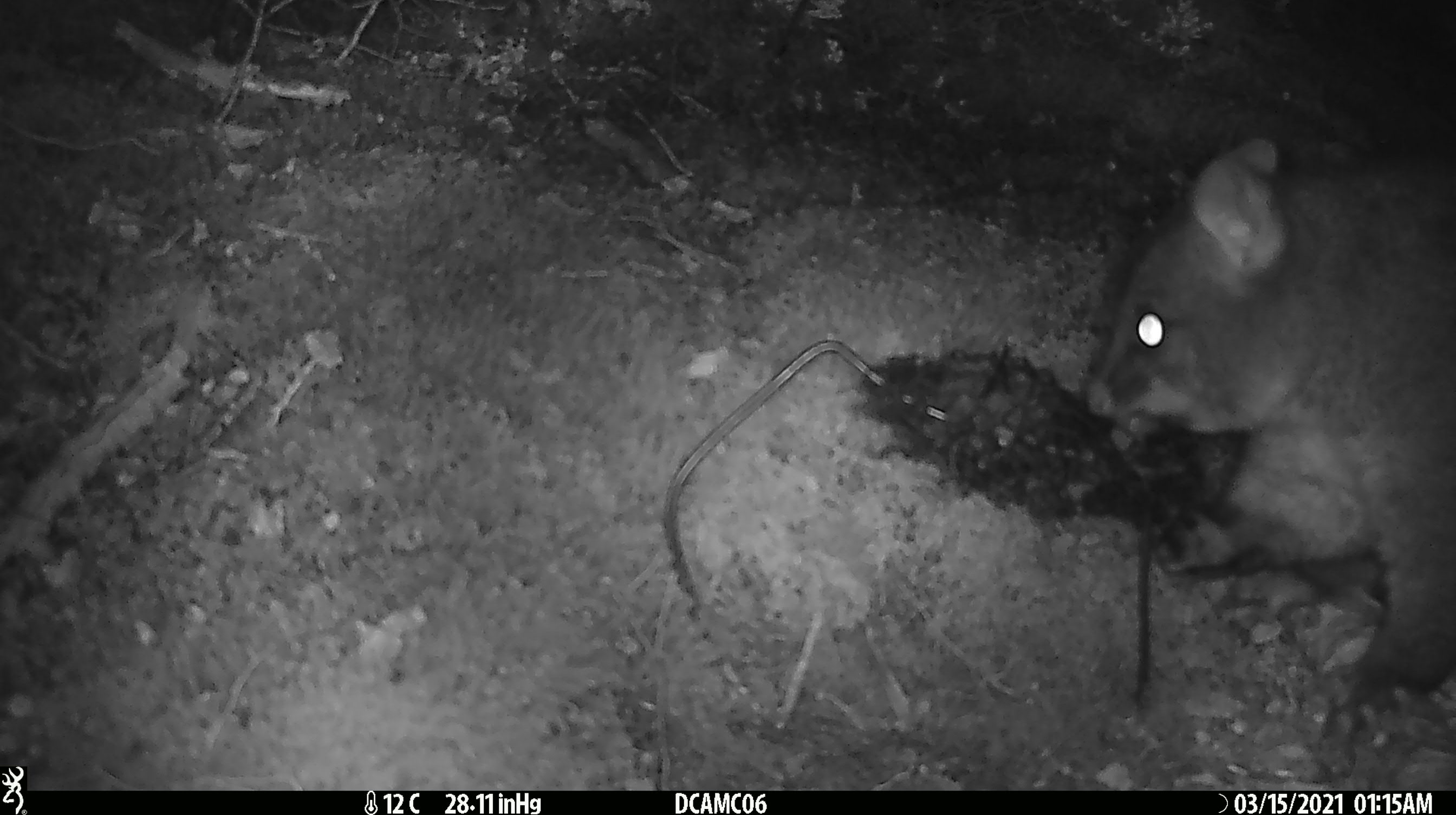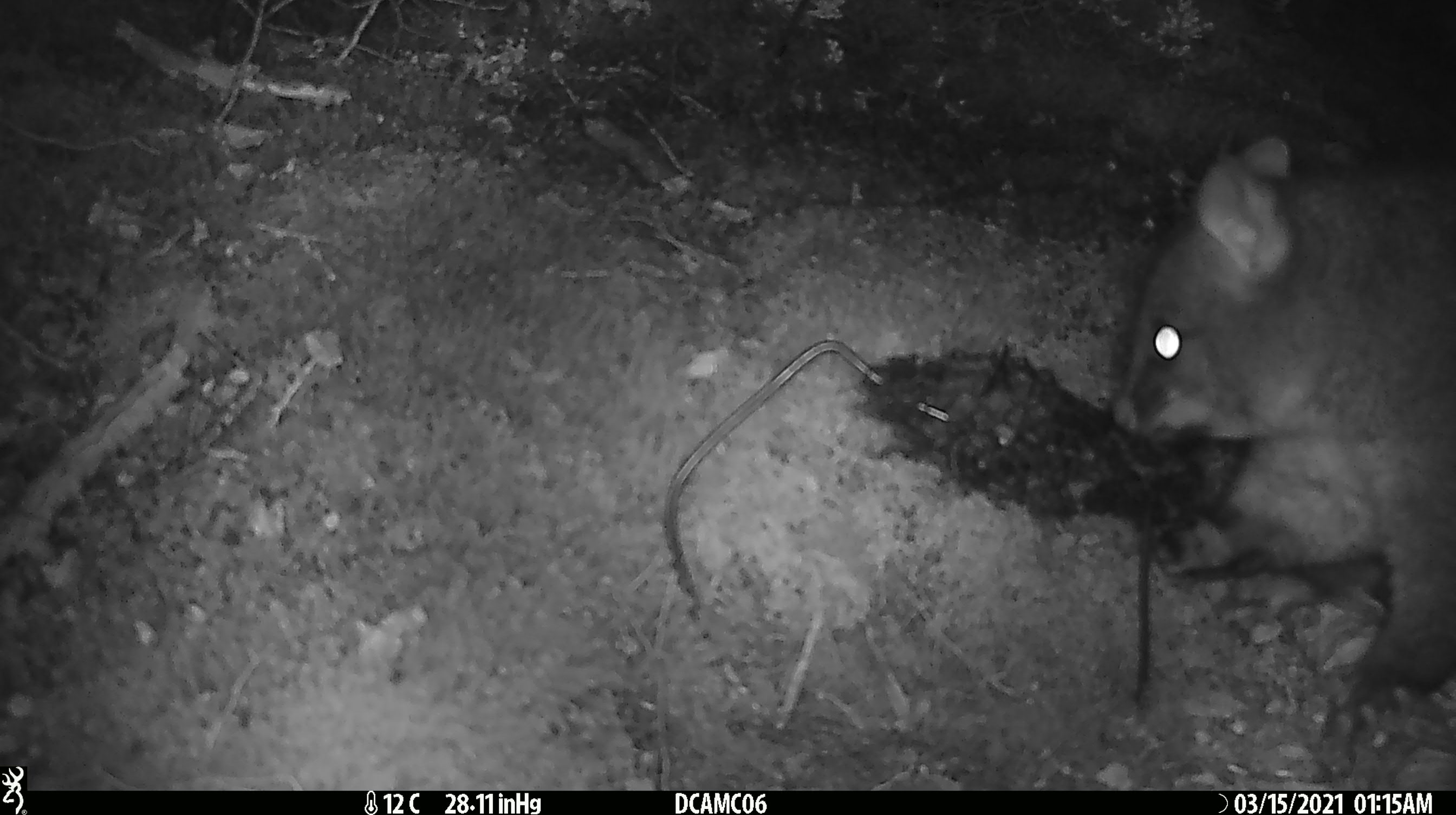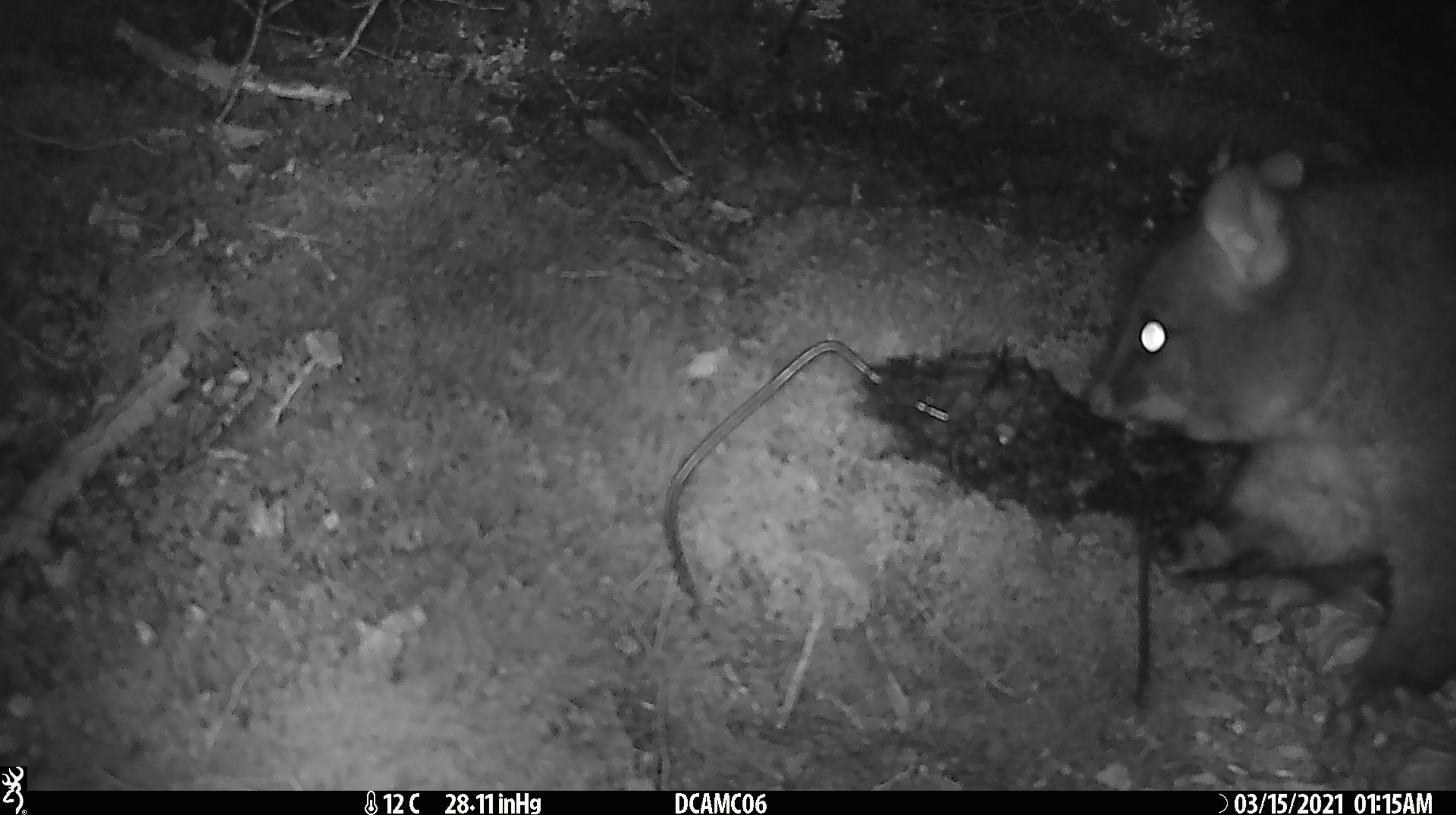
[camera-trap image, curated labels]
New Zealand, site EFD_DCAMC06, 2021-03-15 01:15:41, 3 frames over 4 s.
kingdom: Animalia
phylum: Chordata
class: Mammalia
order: Diprotodontia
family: Phalangeridae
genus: Trichosurus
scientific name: Trichosurus vulpecula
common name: common brushtail possum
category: possum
Possum (common brushtail possum) (Trichosurus vulpecula).